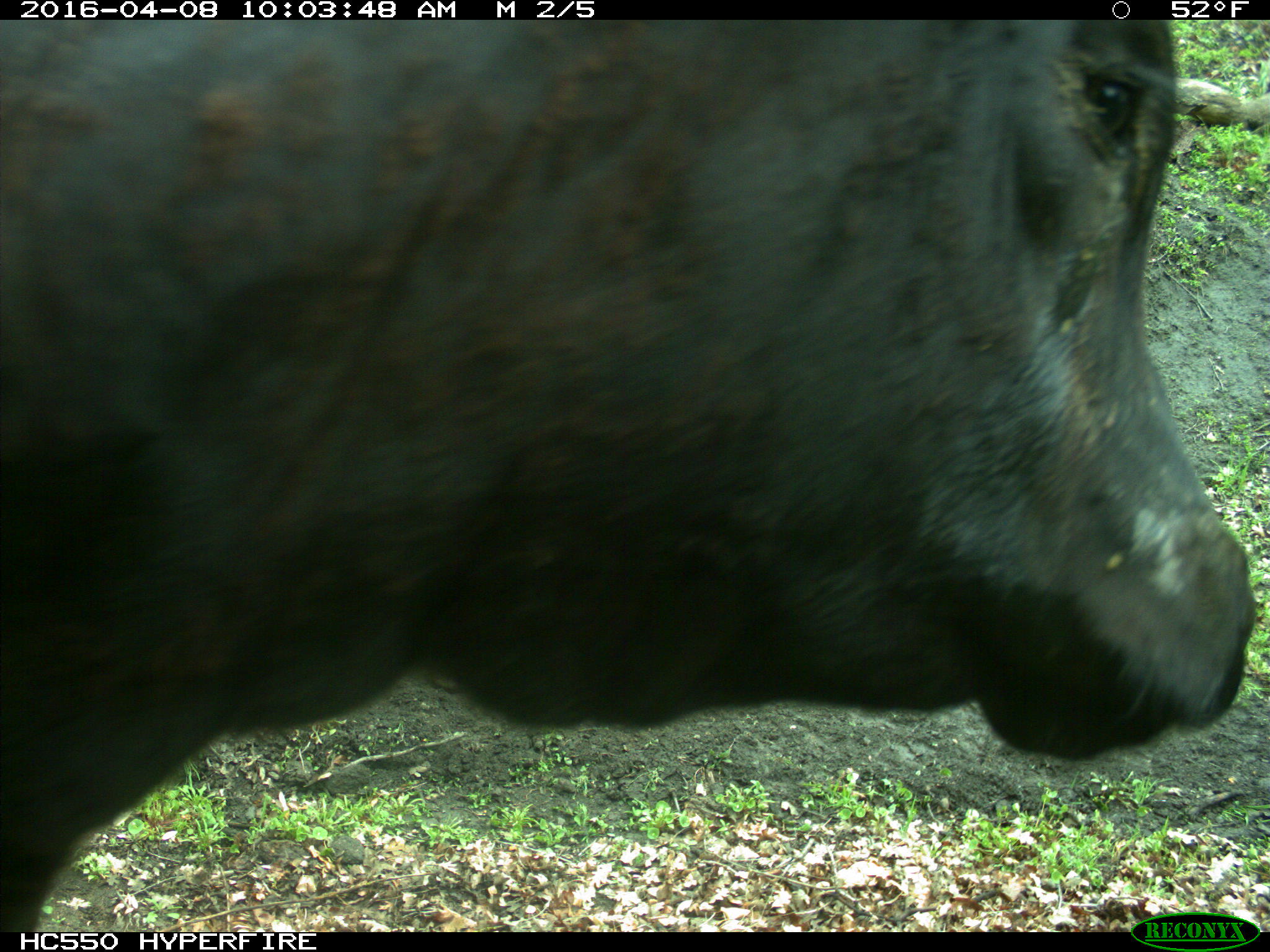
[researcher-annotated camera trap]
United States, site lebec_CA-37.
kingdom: Animalia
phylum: Chordata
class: Mammalia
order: Artiodactyla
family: Bovidae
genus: Bos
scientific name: Bos taurus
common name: domestic cow